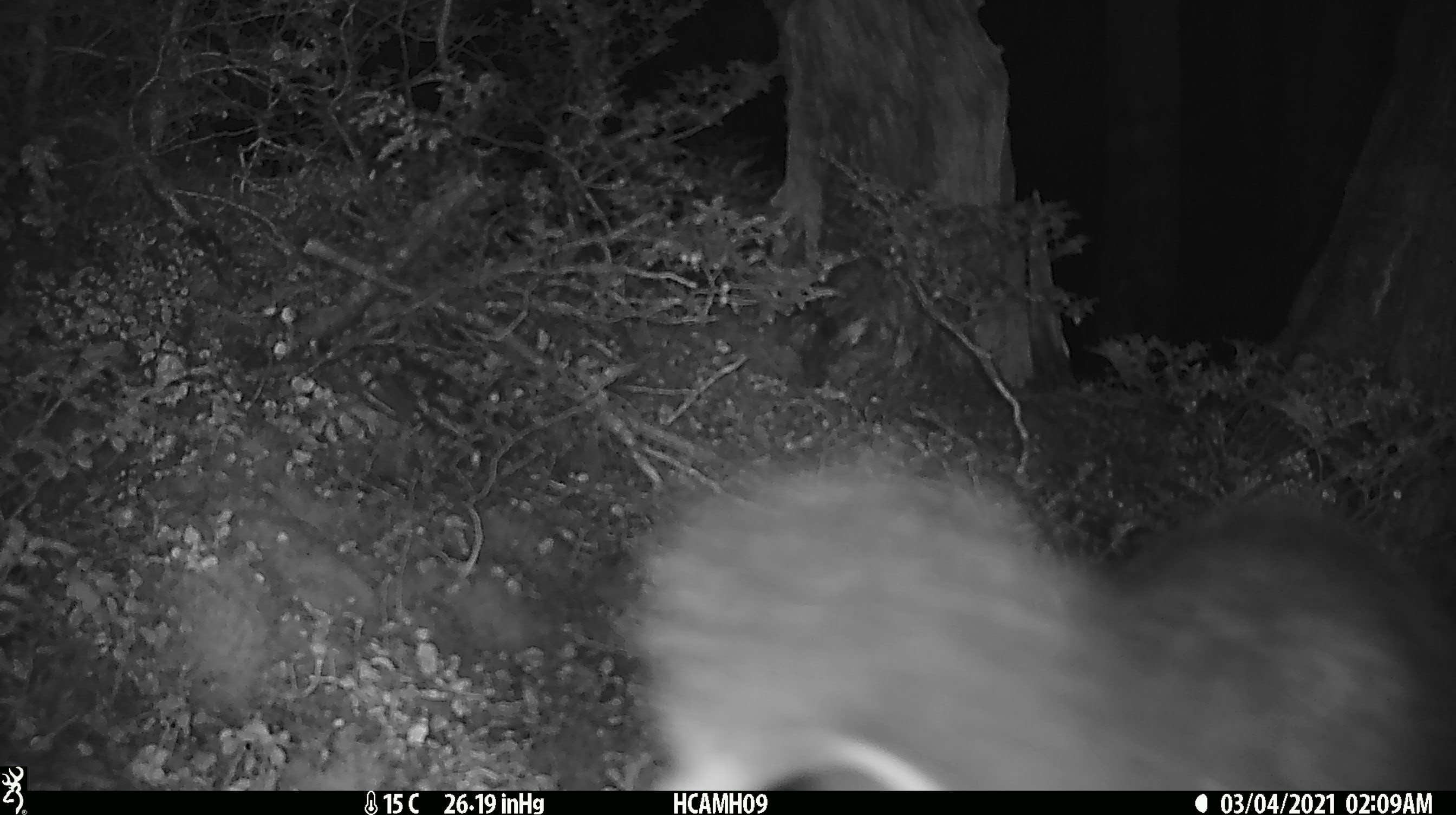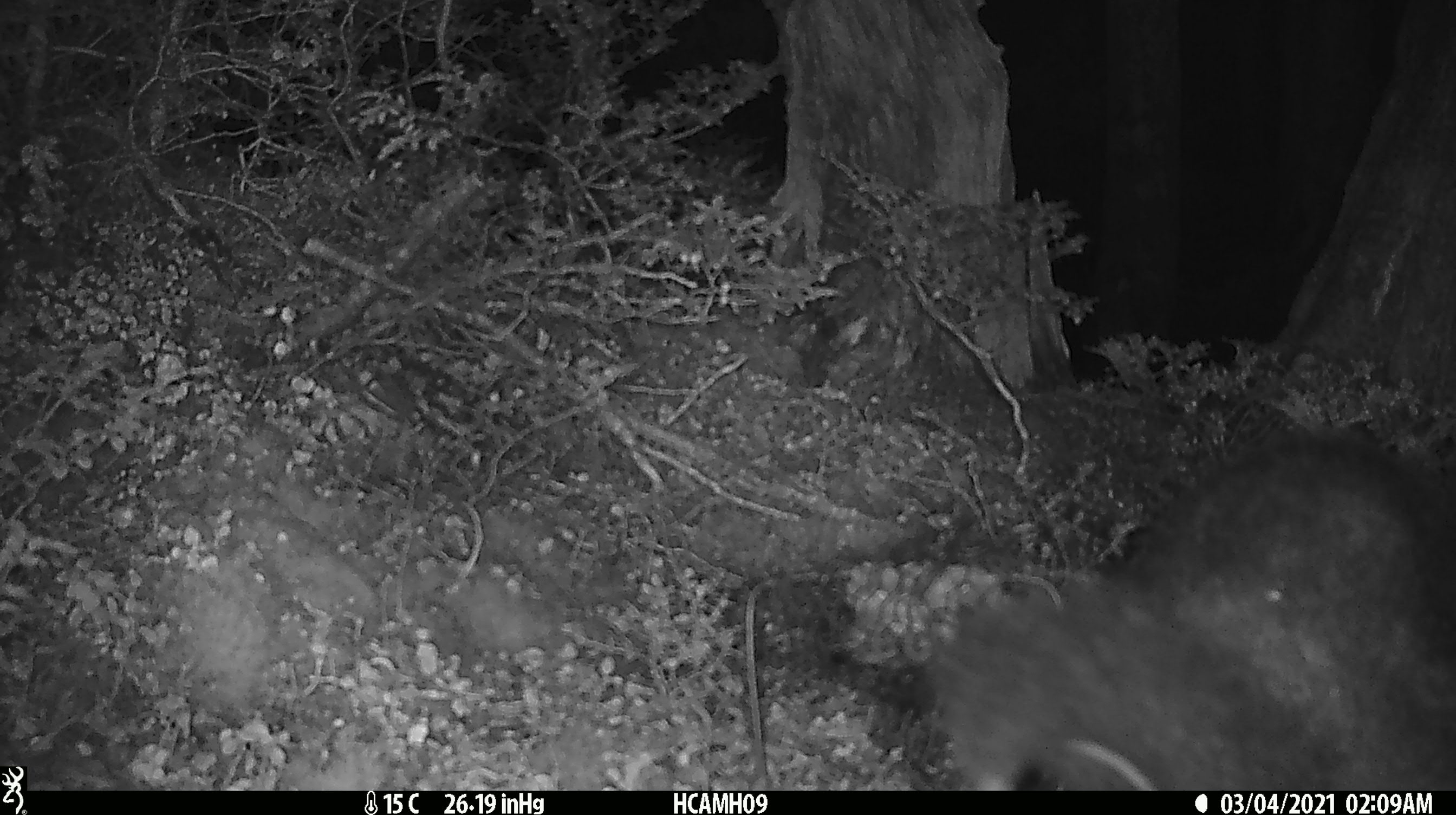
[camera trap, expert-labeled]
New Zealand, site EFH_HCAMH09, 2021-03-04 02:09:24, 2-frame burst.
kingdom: Animalia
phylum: Chordata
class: Mammalia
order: Diprotodontia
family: Phalangeridae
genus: Trichosurus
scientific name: Trichosurus vulpecula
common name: common brushtail possum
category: possum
Possum (common brushtail possum) (Trichosurus vulpecula).